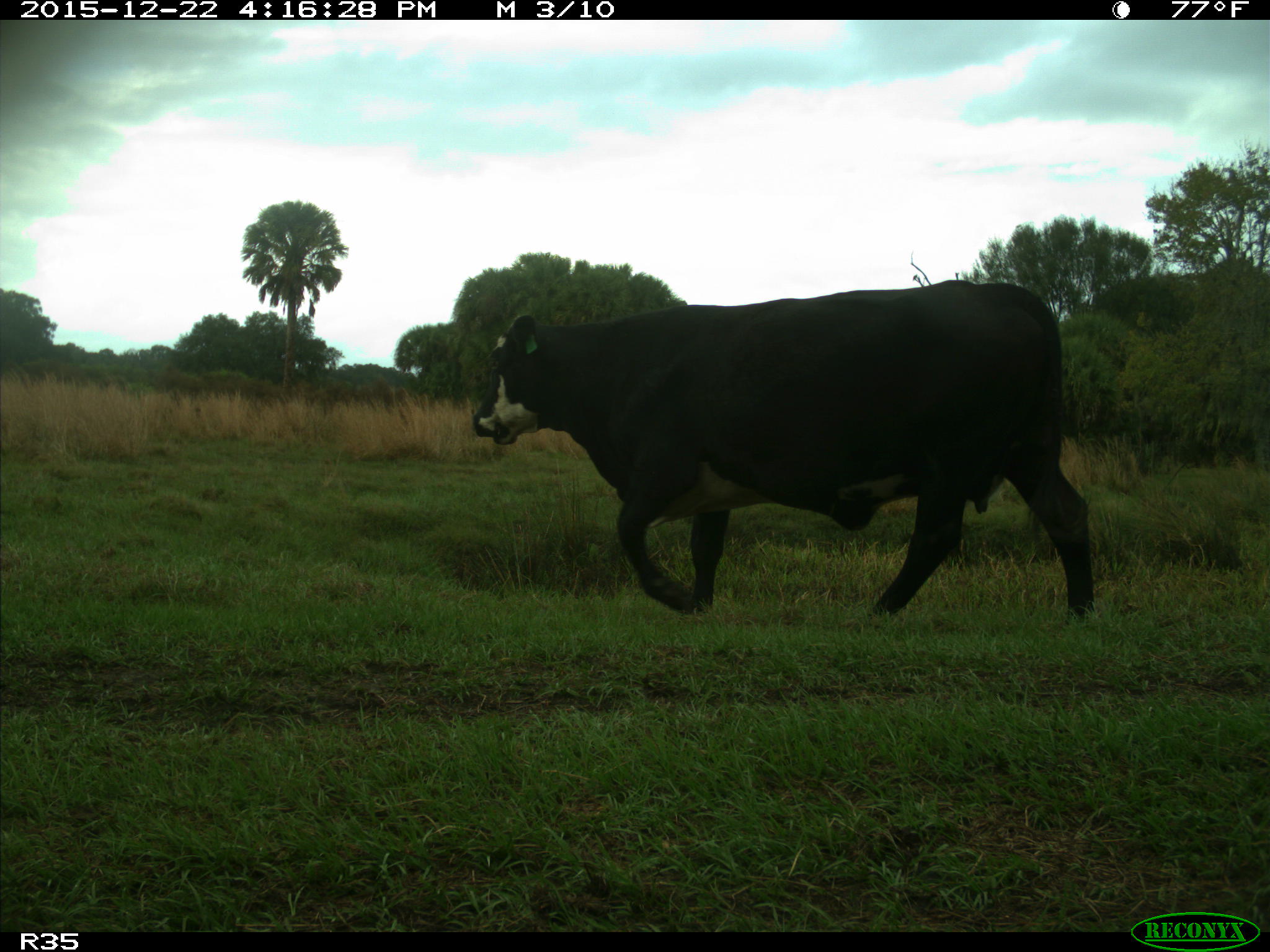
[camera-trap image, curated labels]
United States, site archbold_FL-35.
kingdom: Animalia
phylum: Chordata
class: Mammalia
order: Artiodactyla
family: Bovidae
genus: Bos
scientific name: Bos taurus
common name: domestic cow